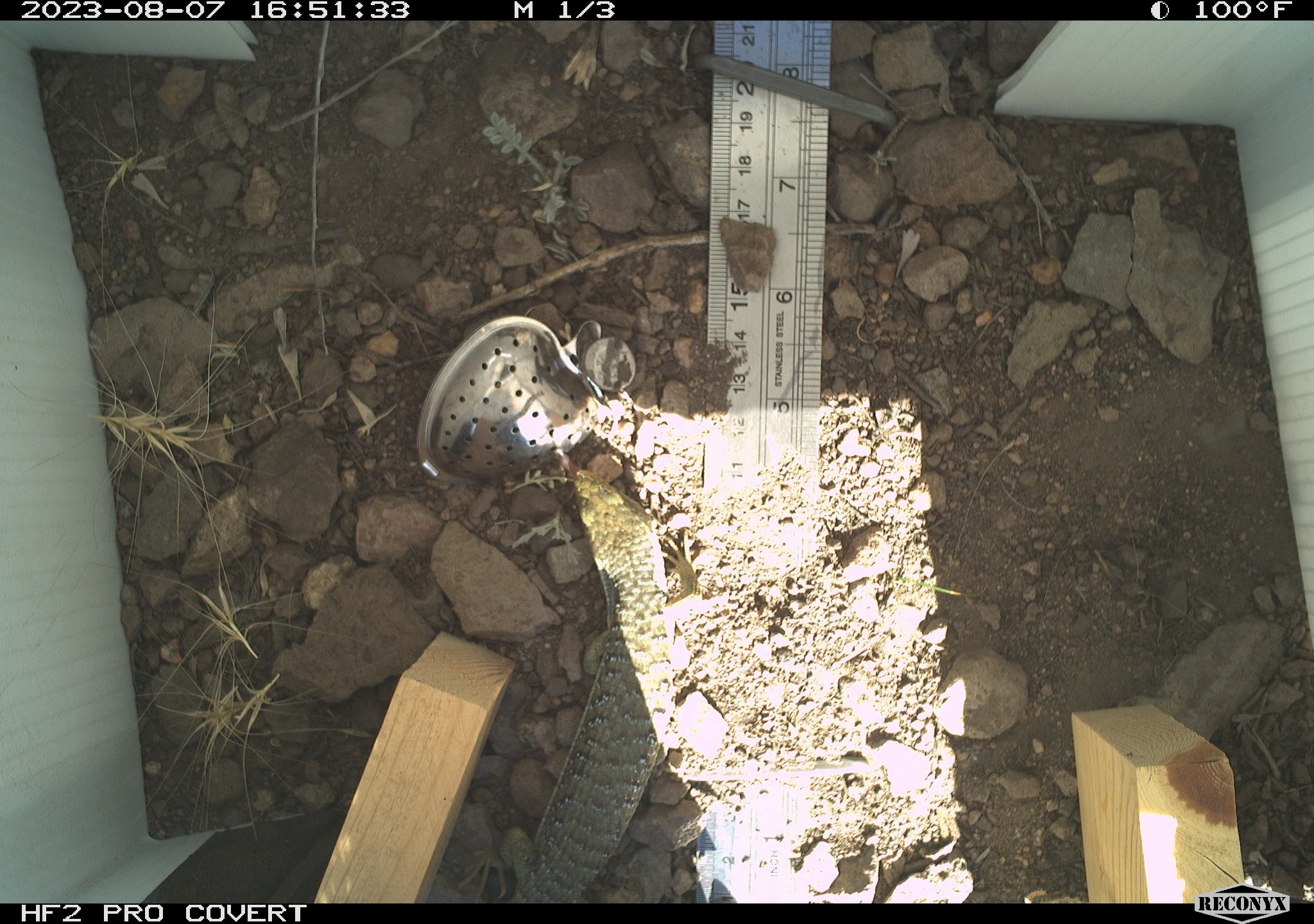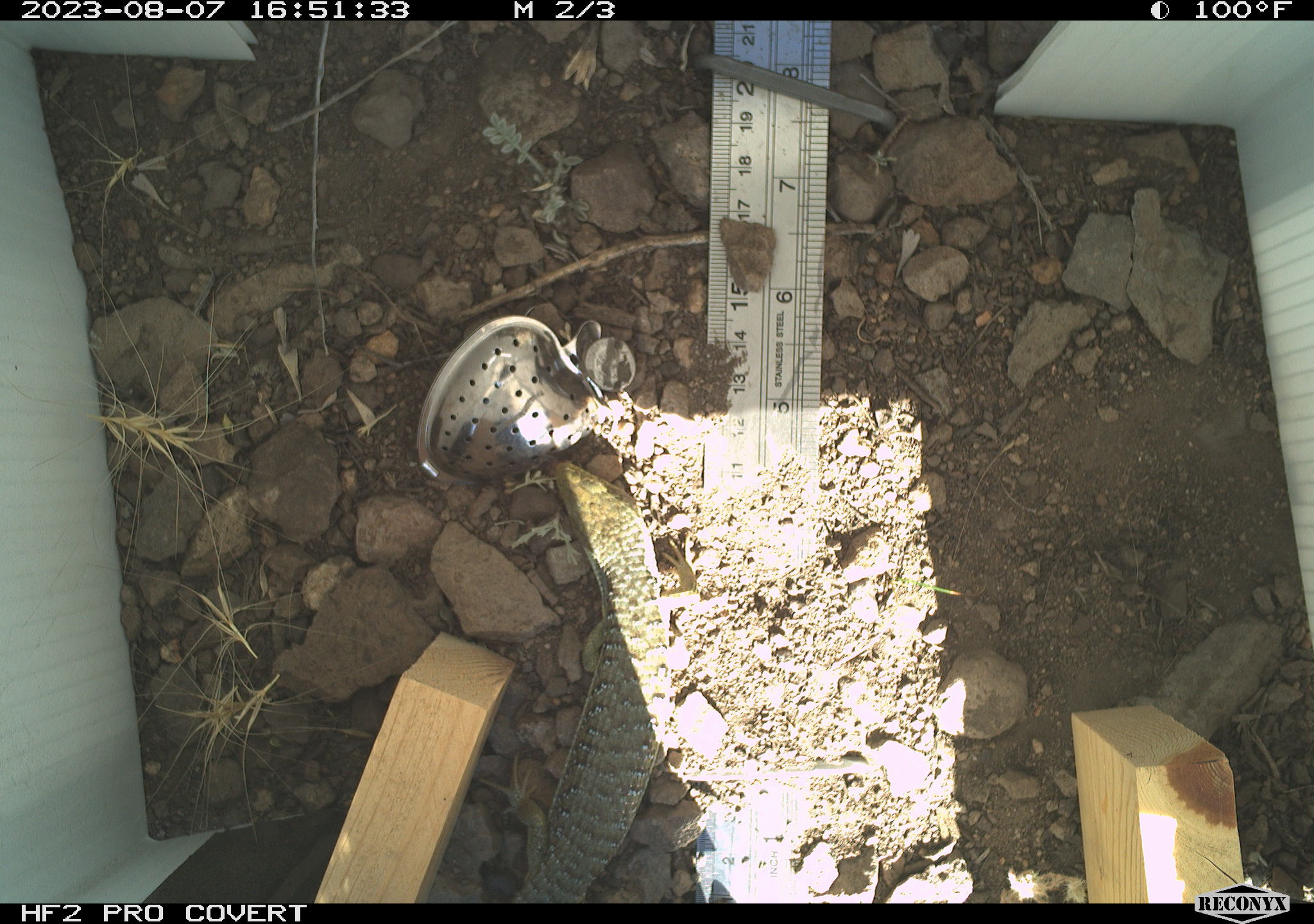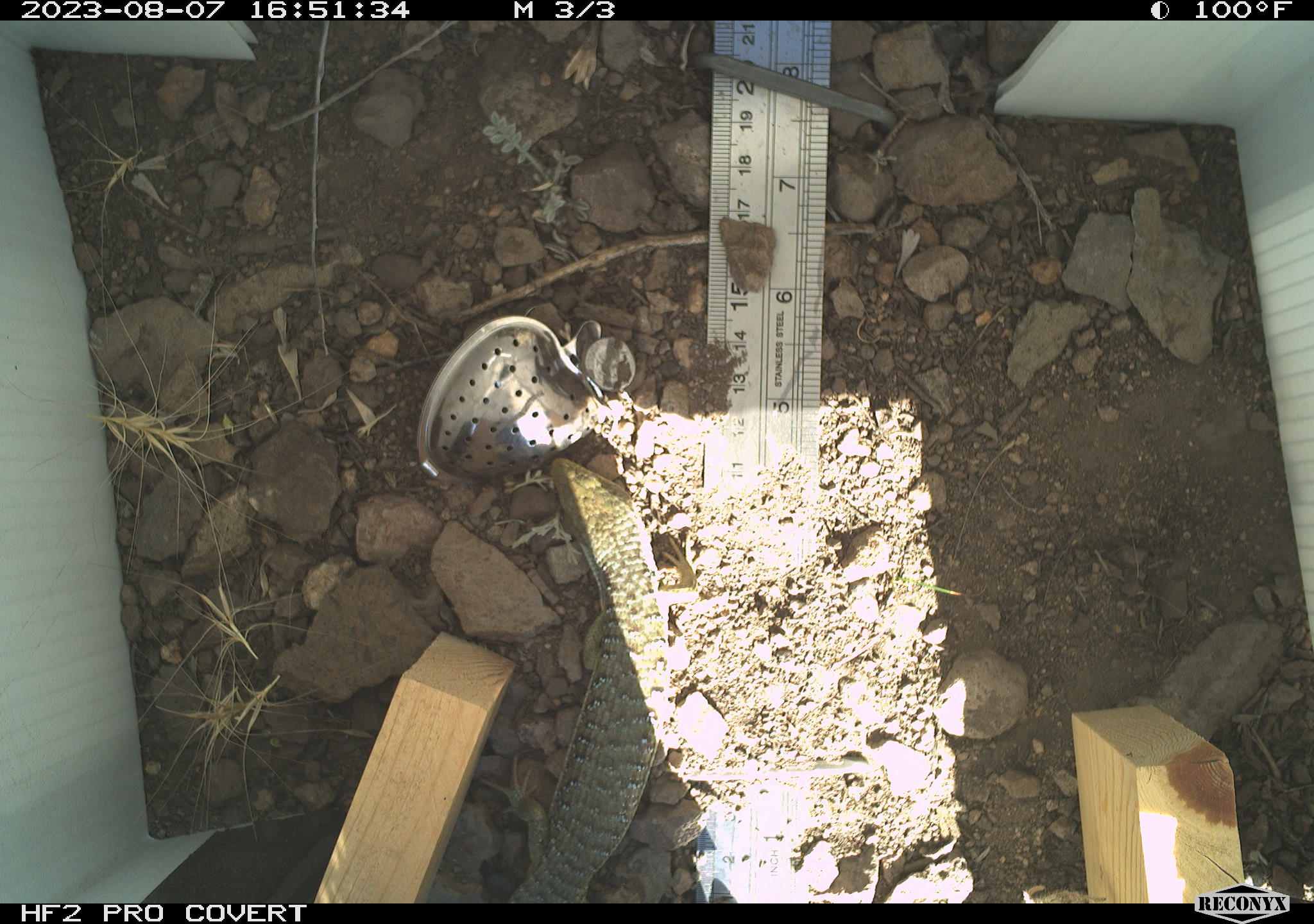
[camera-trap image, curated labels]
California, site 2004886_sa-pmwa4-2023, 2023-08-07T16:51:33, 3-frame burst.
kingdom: Animalia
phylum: Chordata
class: Reptilia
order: Squamata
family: Anguidae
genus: Elgaria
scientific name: Elgaria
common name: alligator lizards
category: elgaria species